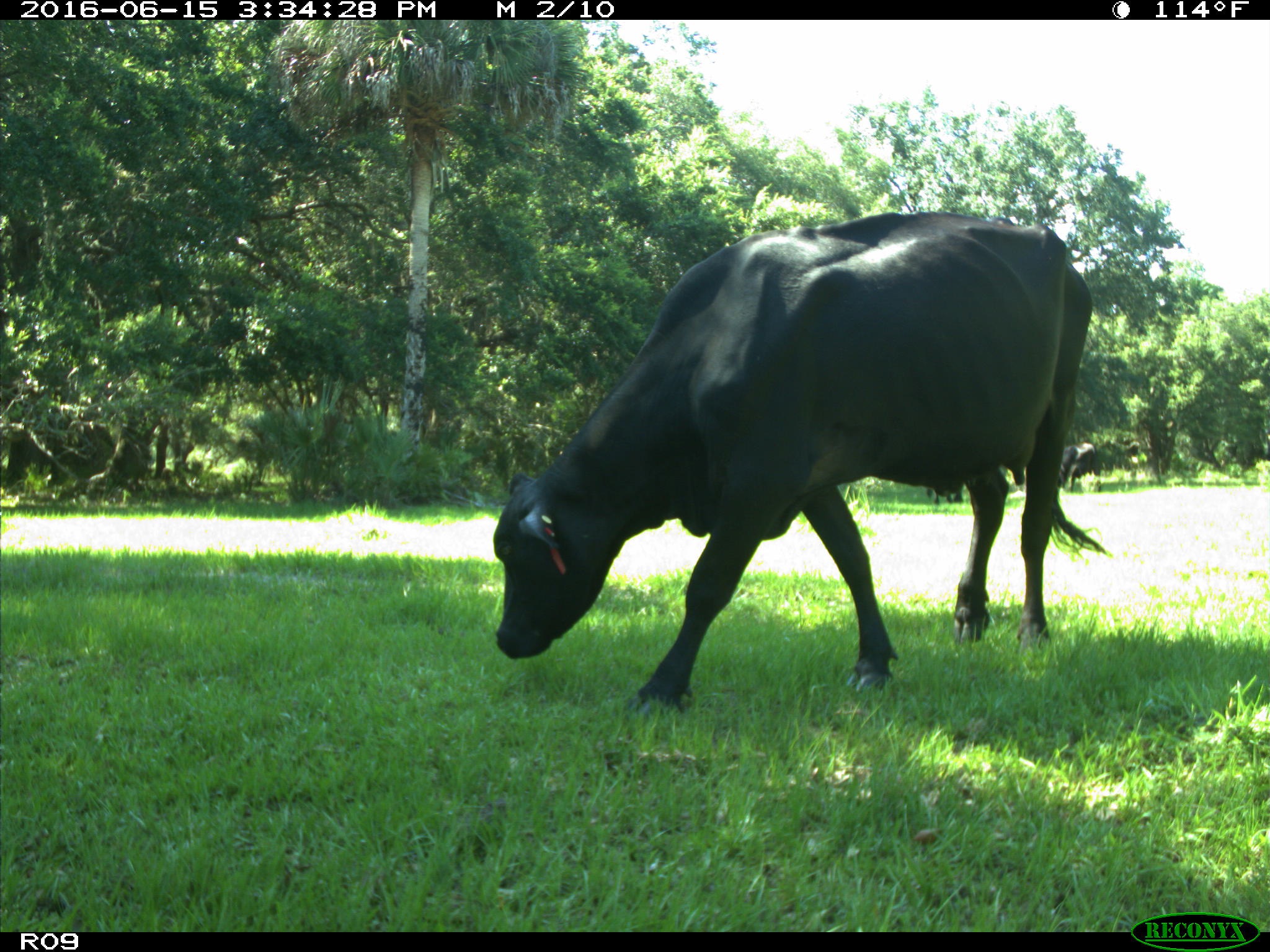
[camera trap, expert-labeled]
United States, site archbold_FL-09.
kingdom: Animalia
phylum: Chordata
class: Mammalia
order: Artiodactyla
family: Bovidae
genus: Bos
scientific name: Bos taurus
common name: domestic cow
Bos taurus (domestic cow).